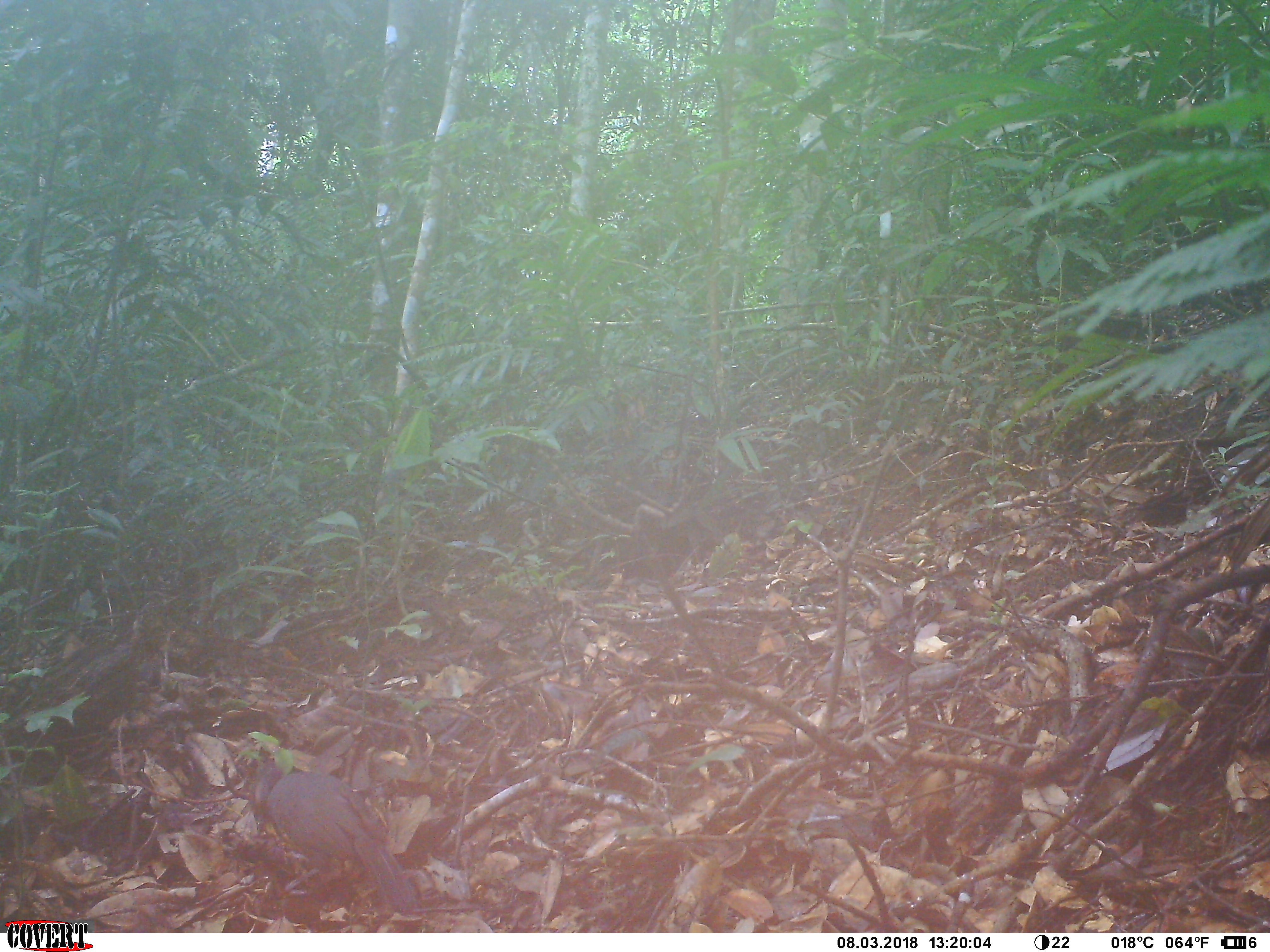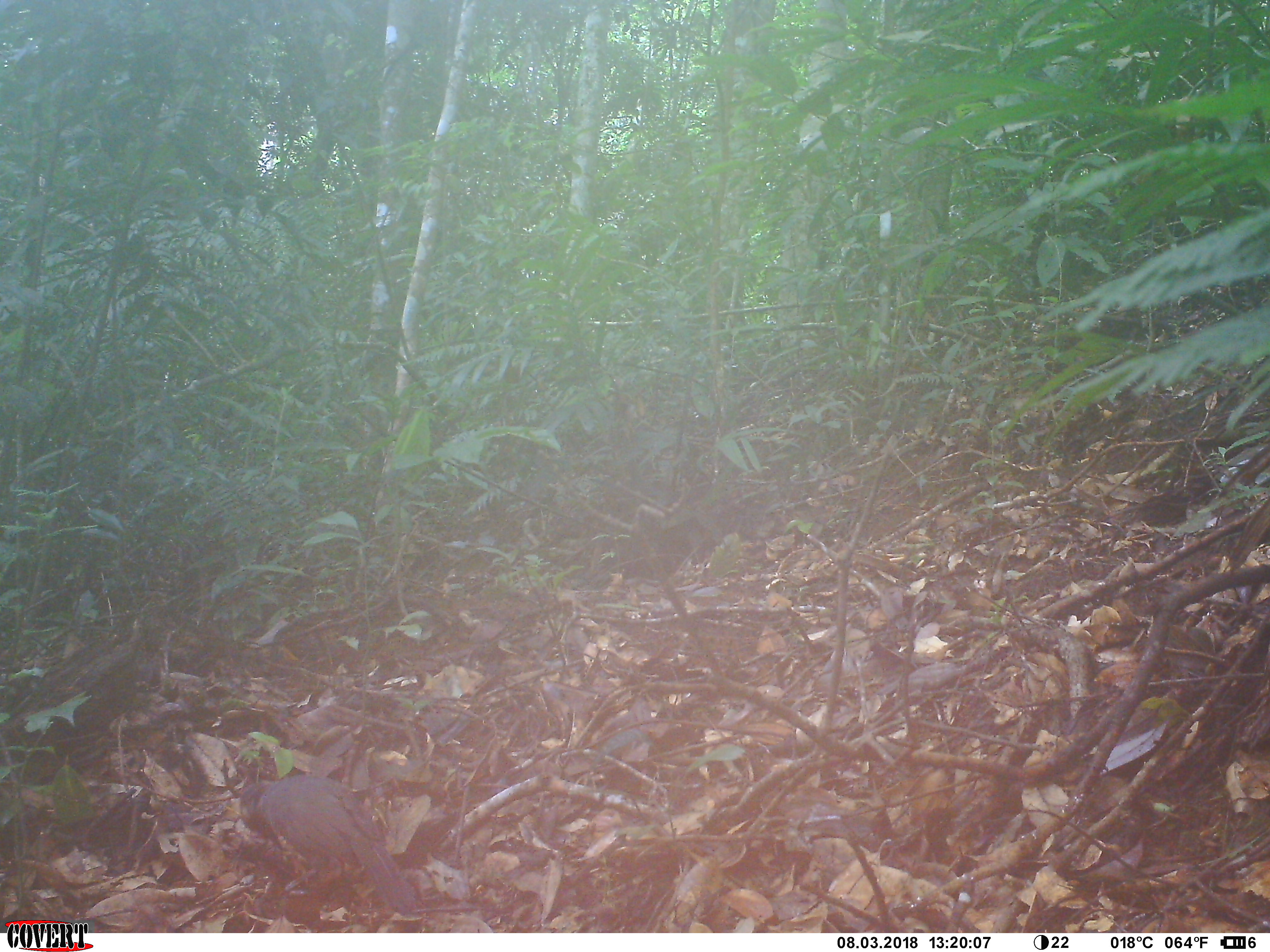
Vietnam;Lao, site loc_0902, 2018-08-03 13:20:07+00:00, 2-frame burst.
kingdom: Animalia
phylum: Chordata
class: Aves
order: Passeriformes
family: Leiothrichidae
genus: Garrulax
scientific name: Garrulax castanotis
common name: rufous-cheeked laughingthrush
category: rufous cheeked laughingthrush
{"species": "rufous cheeked laughingthrush (rufous-cheeked laughingthrush) (Garrulax castanotis)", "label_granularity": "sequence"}